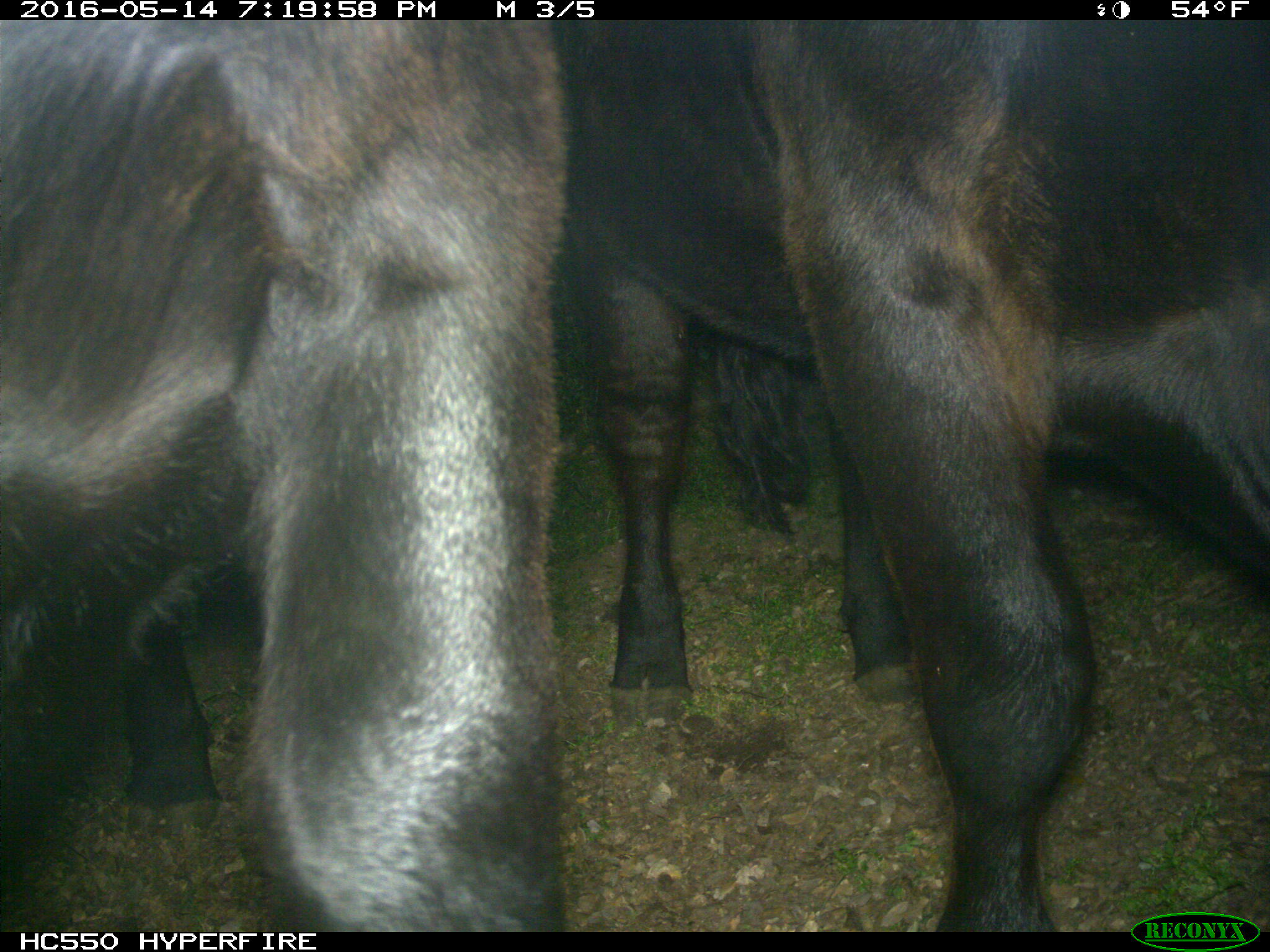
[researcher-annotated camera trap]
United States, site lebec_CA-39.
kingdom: Animalia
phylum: Chordata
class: Mammalia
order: Artiodactyla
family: Bovidae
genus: Bos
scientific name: Bos taurus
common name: domestic cow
Bos taurus (domestic cow).